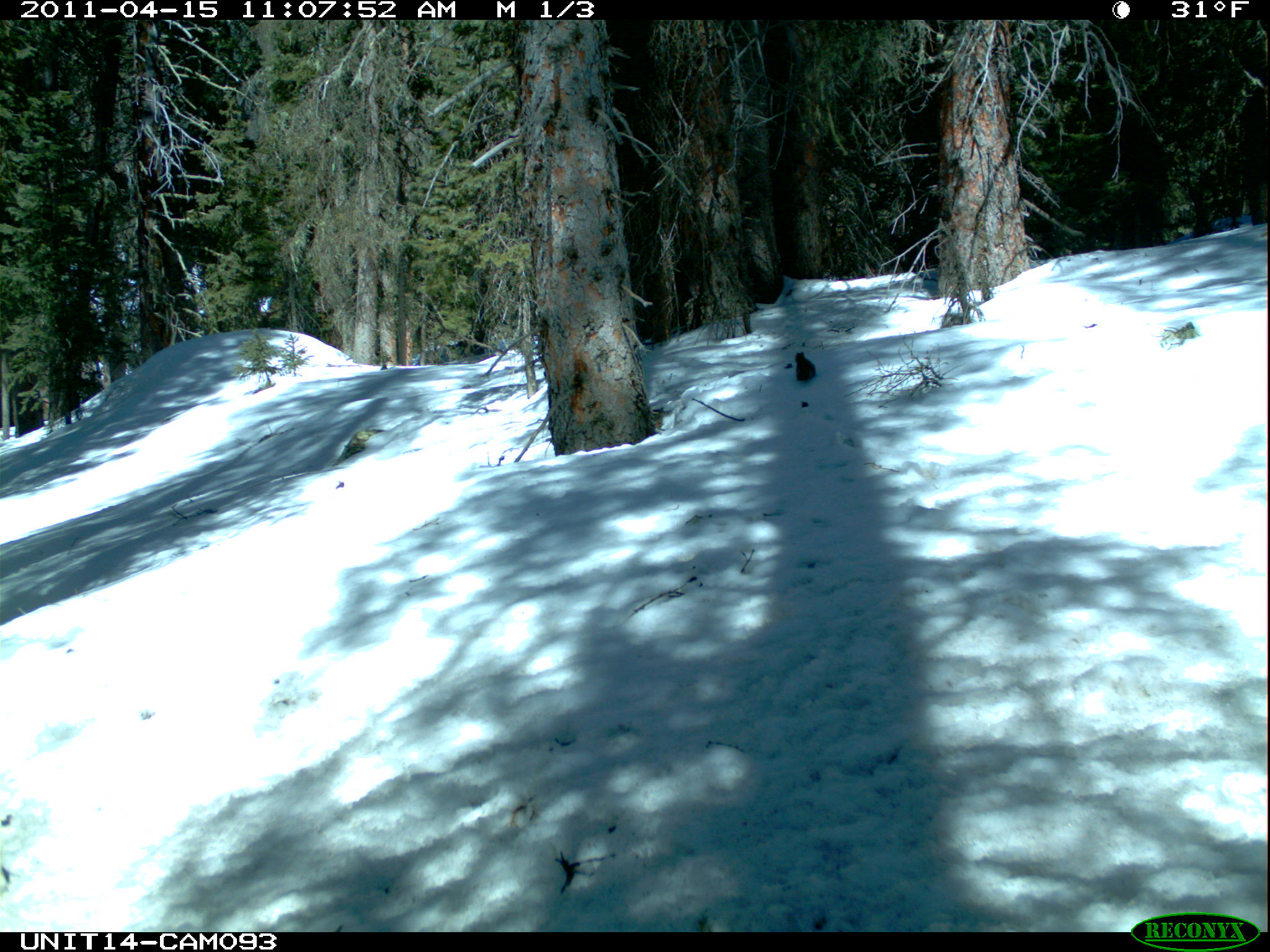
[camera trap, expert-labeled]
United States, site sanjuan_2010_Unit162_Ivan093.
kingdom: Animalia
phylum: Chordata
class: Mammalia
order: Rodentia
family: Sciuridae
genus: Tamiasciurus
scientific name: Tamiasciurus hudsonicus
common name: american red squirrel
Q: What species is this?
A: Tamiasciurus hudsonicus (american red squirrel).